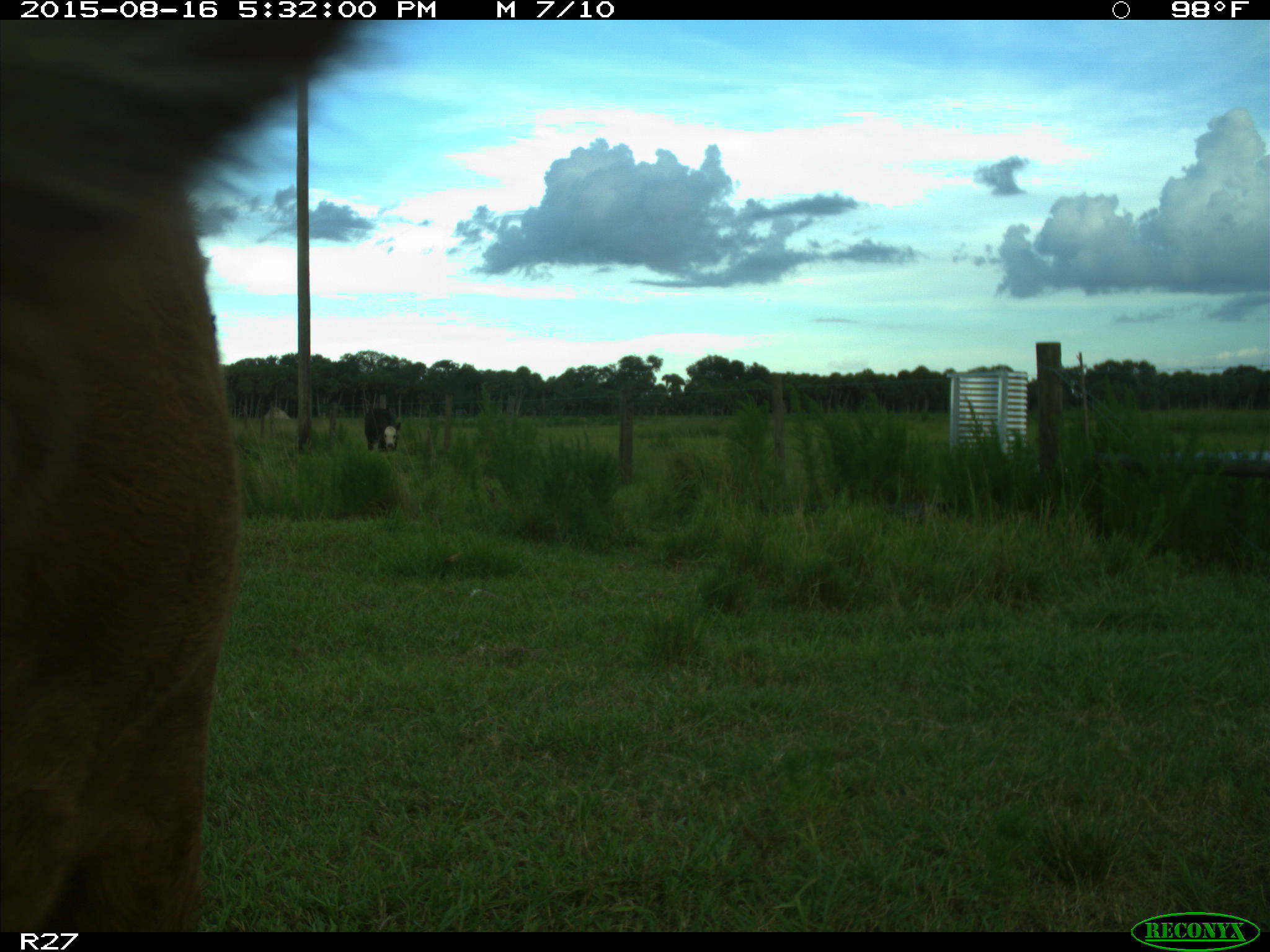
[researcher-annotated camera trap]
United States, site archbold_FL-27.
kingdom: Animalia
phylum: Chordata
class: Mammalia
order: Artiodactyla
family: Bovidae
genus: Bos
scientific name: Bos taurus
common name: domestic cow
Bos taurus (domestic cow).